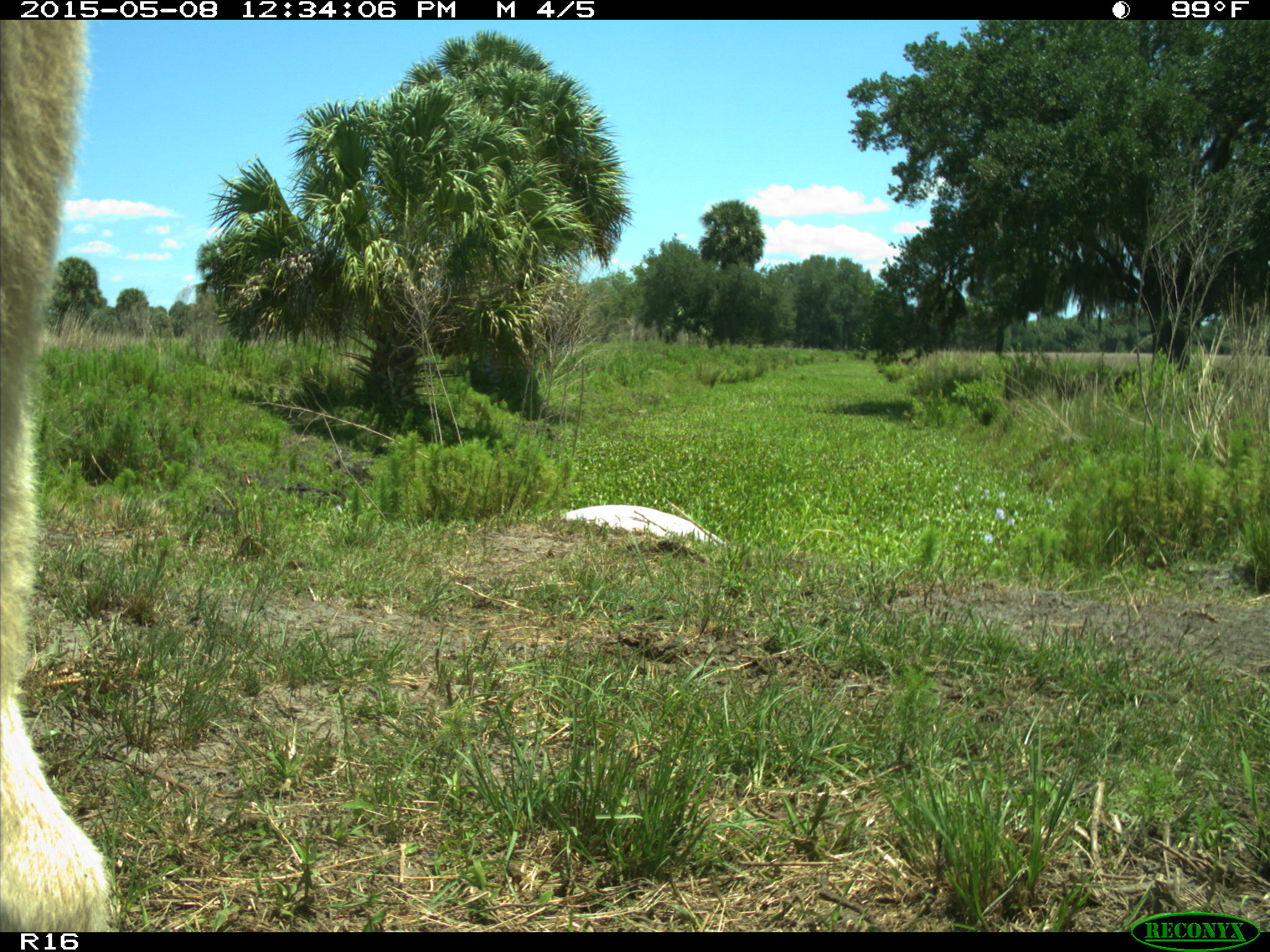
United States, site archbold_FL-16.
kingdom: Animalia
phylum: Chordata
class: Mammalia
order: Artiodactyla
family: Bovidae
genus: Bos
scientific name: Bos taurus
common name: domestic cow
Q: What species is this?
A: Bos taurus (domestic cow).